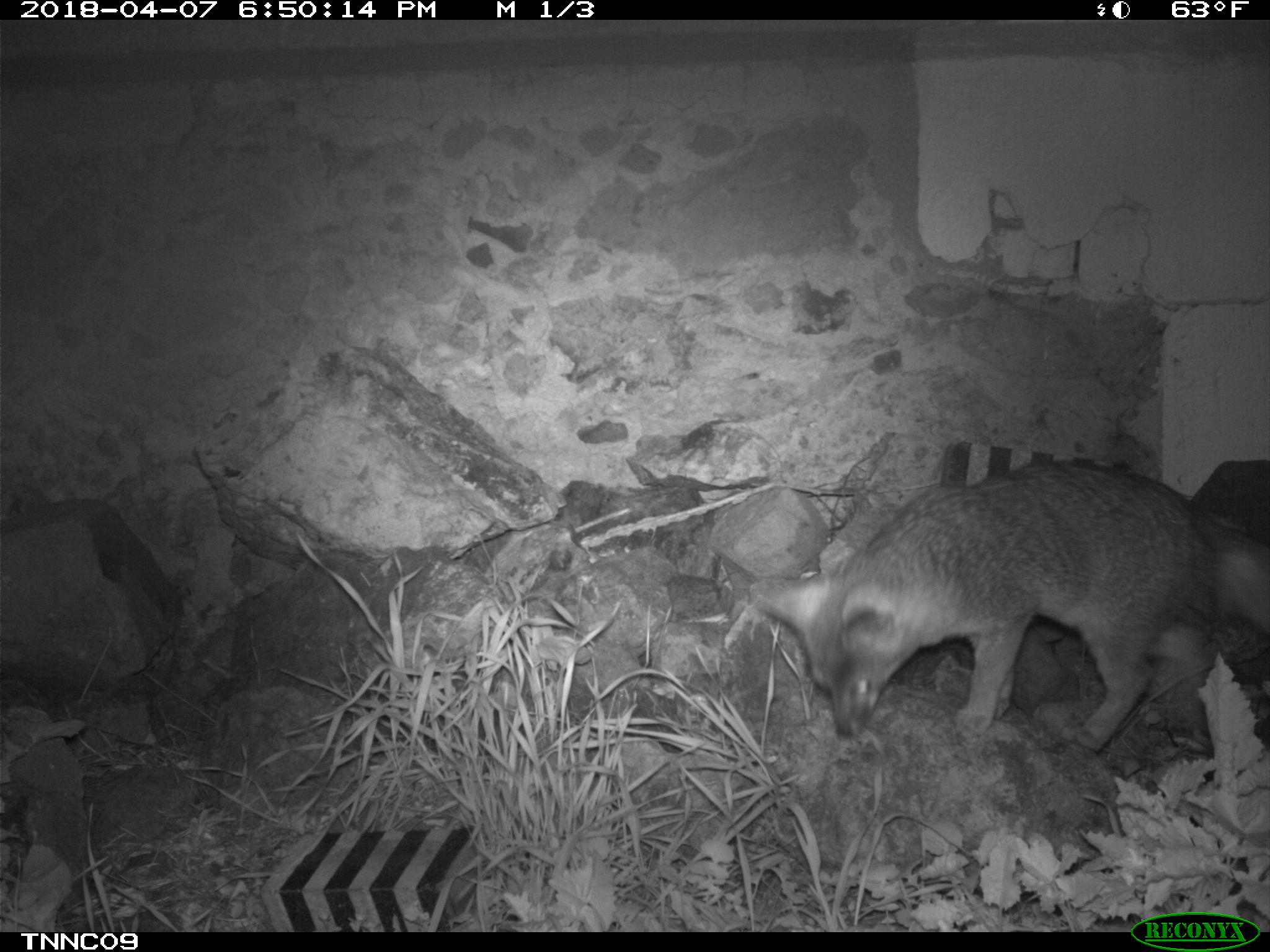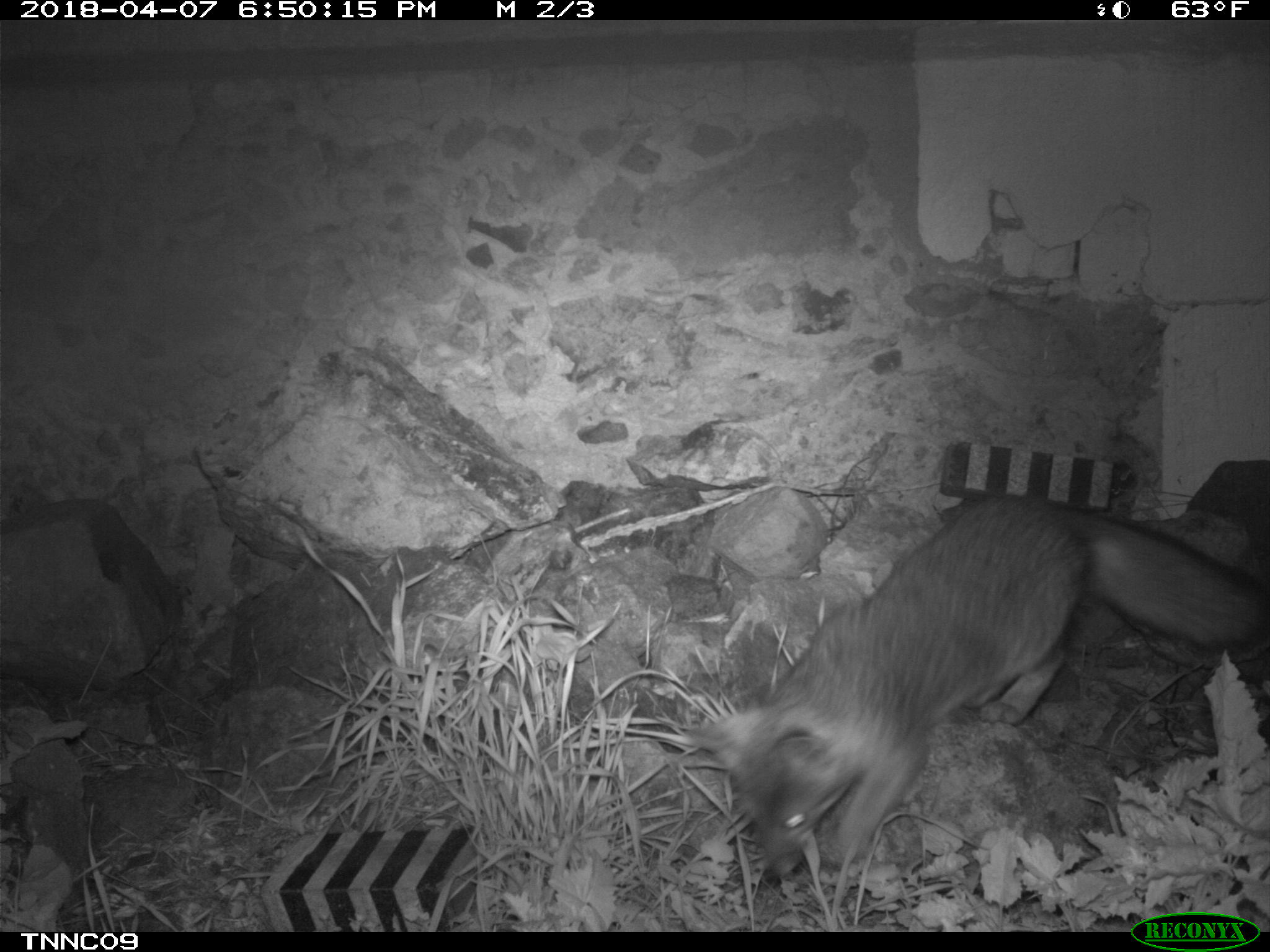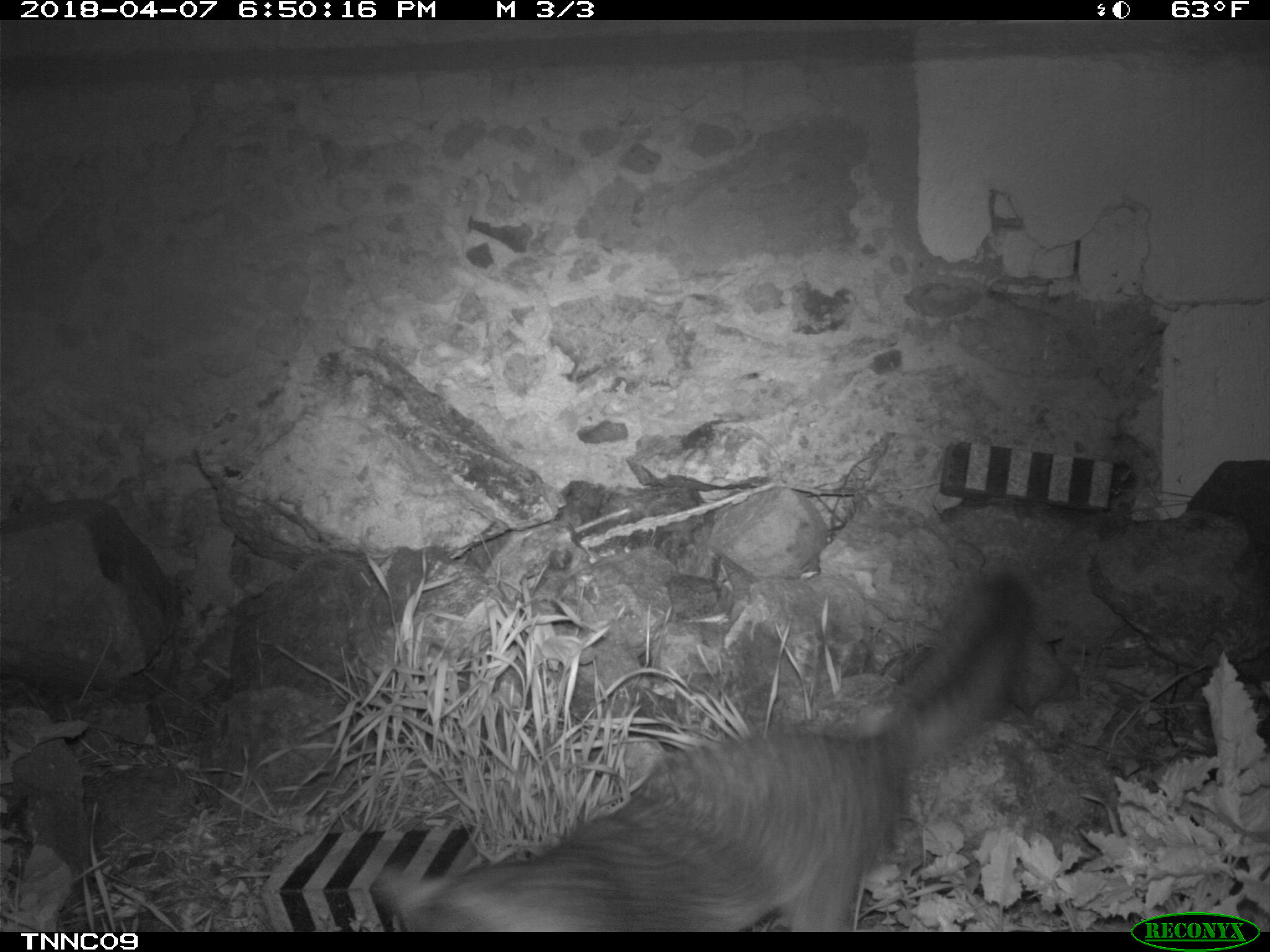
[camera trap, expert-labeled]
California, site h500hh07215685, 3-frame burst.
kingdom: Animalia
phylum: Chordata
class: Mammalia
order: Carnivora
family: Canidae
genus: Urocyon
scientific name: Urocyon littoralis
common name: island fox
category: fox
Fox (island fox) (Urocyon littoralis).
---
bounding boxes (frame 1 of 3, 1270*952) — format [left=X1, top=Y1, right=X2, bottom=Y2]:
fox: [left=747, top=461, right=1269, bottom=752]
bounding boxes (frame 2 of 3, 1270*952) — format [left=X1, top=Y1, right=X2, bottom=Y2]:
fox: [left=684, top=495, right=1269, bottom=879]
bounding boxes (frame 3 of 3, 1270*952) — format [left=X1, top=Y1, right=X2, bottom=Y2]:
fox: [left=374, top=570, right=1032, bottom=931]